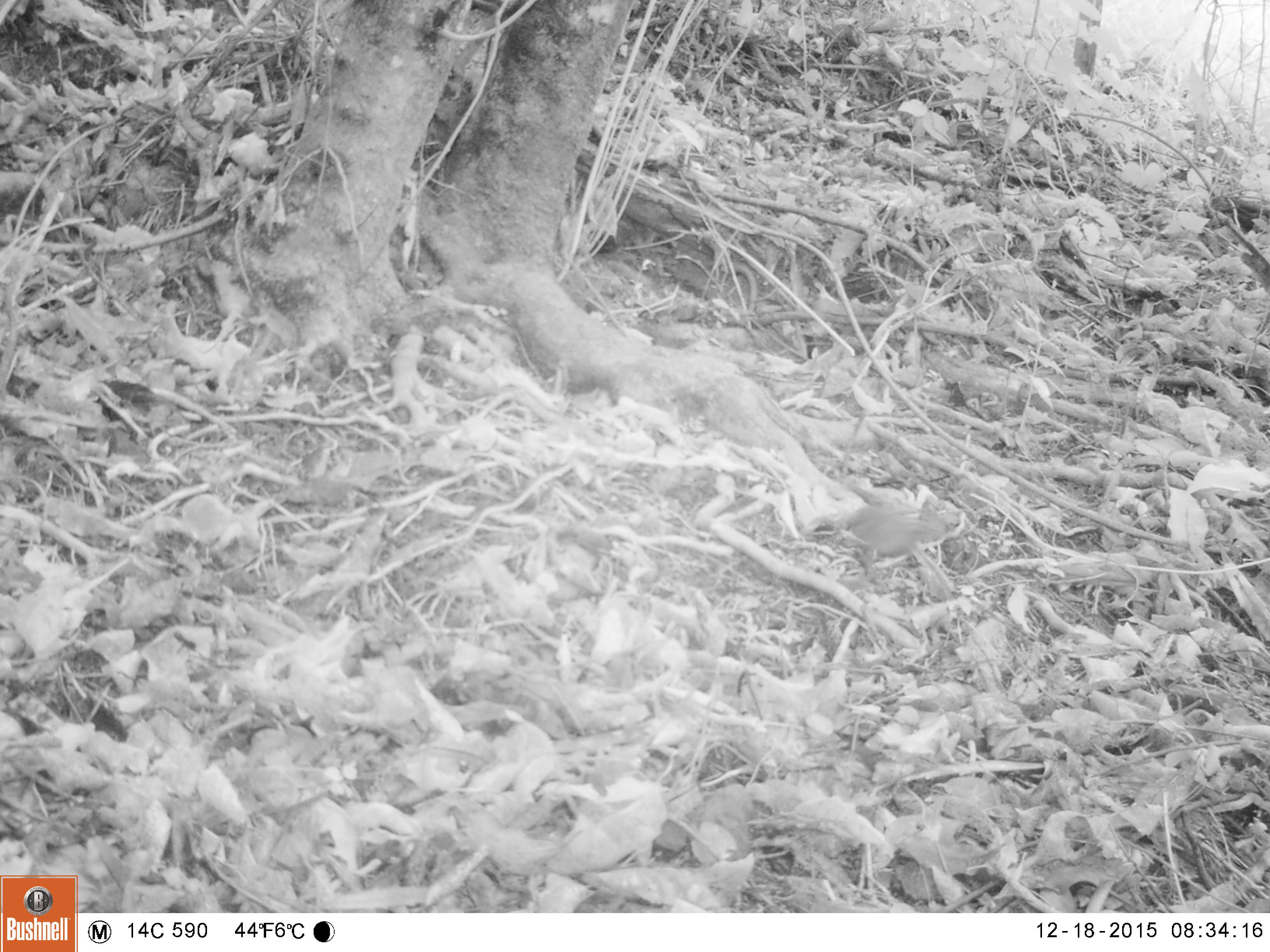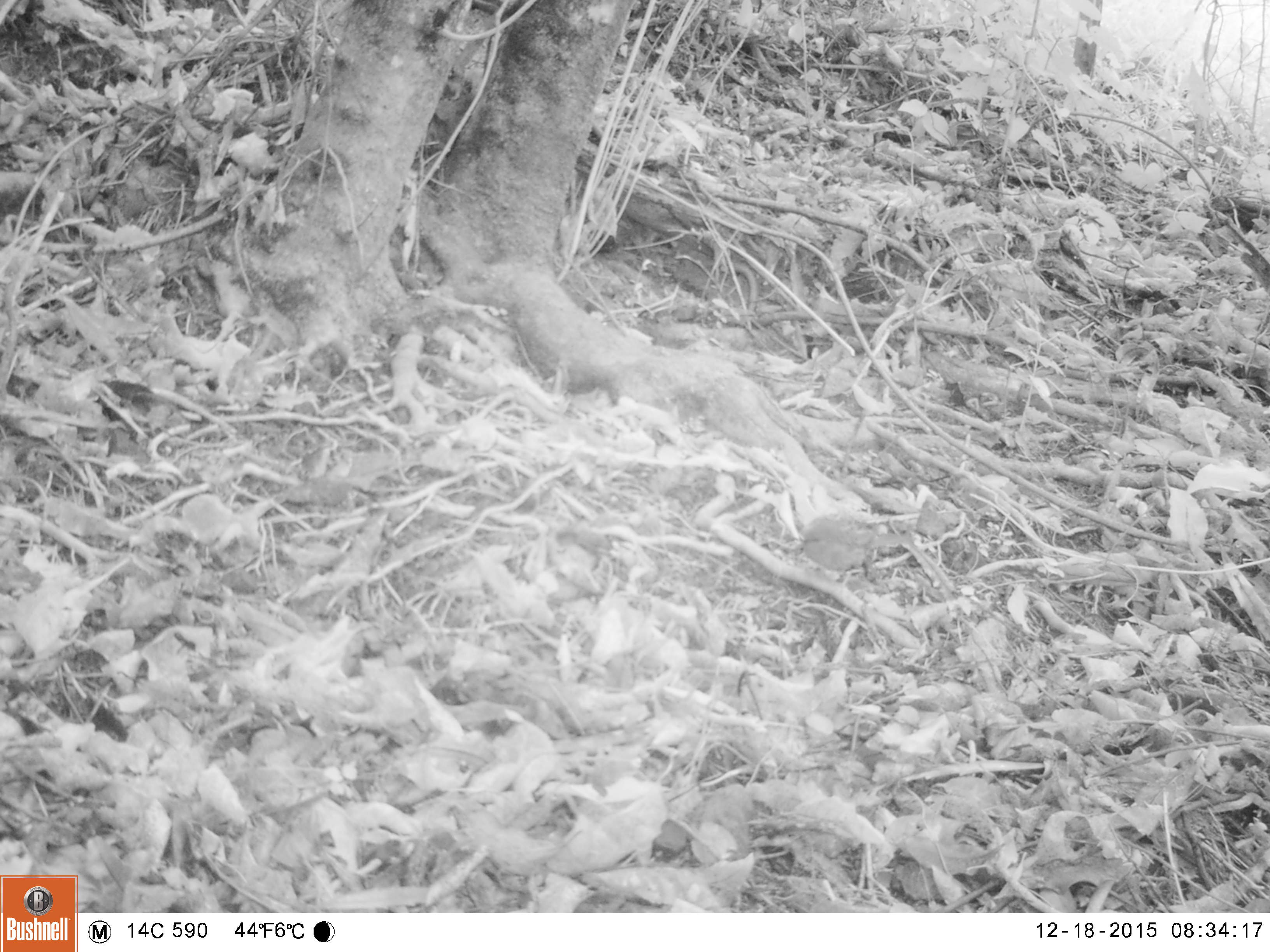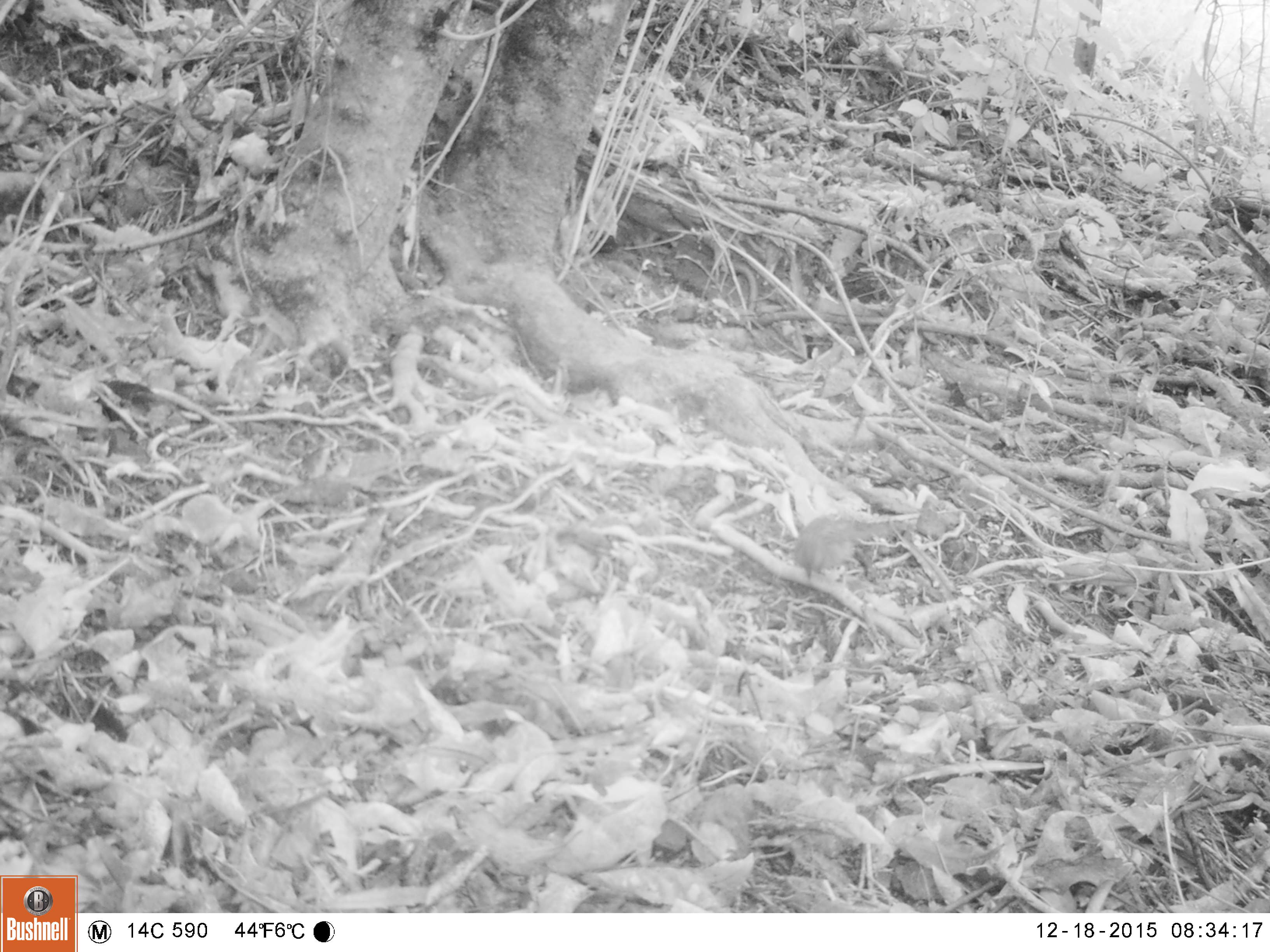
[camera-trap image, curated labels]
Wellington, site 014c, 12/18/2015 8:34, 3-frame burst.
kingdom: Animalia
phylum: Chordata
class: Aves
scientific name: Aves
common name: bird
Bird (Aves).